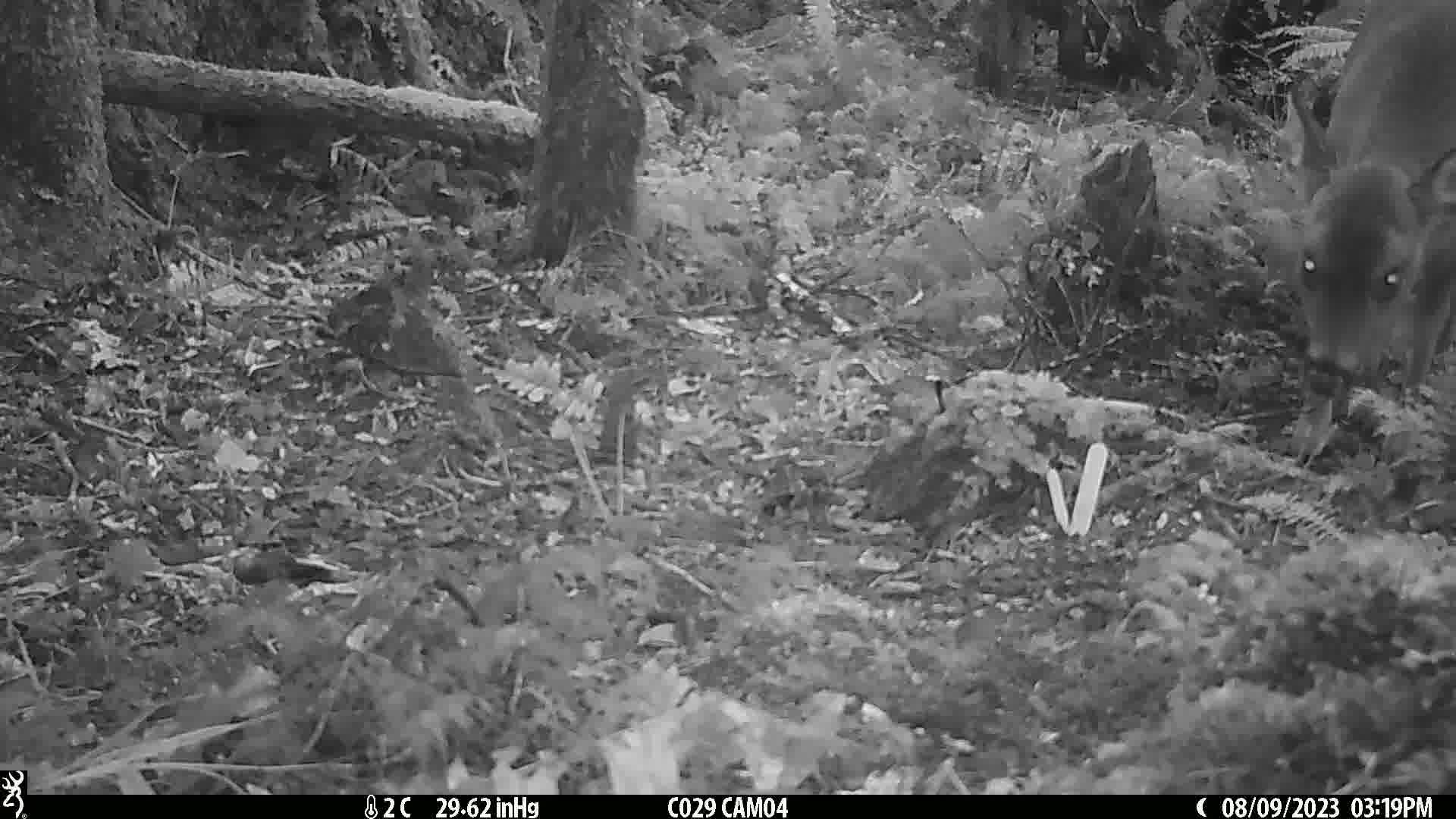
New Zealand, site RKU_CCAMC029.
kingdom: Animalia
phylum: Chordata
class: Mammalia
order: Artiodactyla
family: Cervidae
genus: Odocoileus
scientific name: Odocoileus virginianus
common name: white-tailed deer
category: white tailed deer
White tailed deer (white-tailed deer) (Odocoileus virginianus).